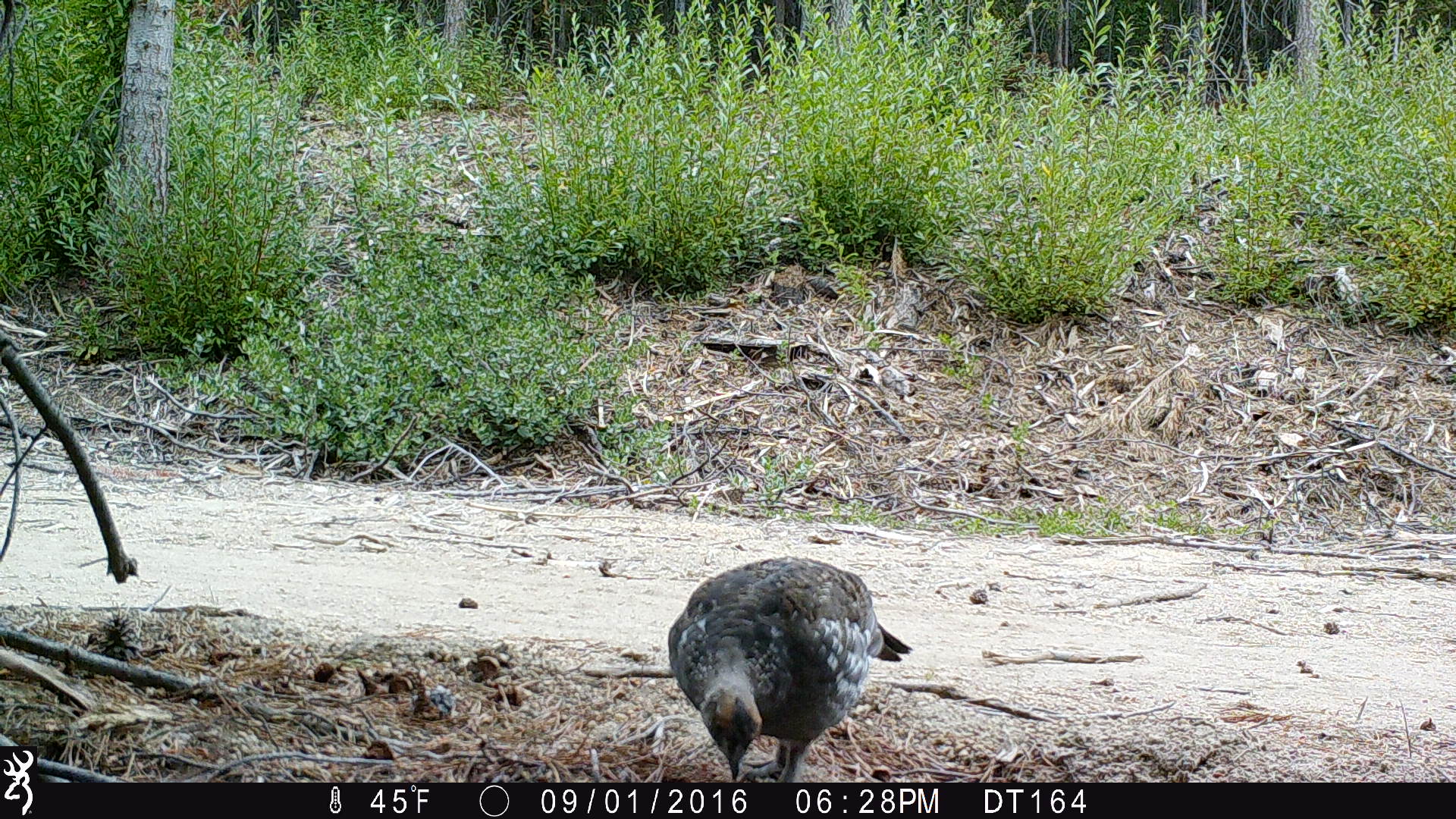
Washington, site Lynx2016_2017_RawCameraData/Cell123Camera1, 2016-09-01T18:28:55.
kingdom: Animalia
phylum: Chordata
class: Aves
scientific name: Aves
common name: birds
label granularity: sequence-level